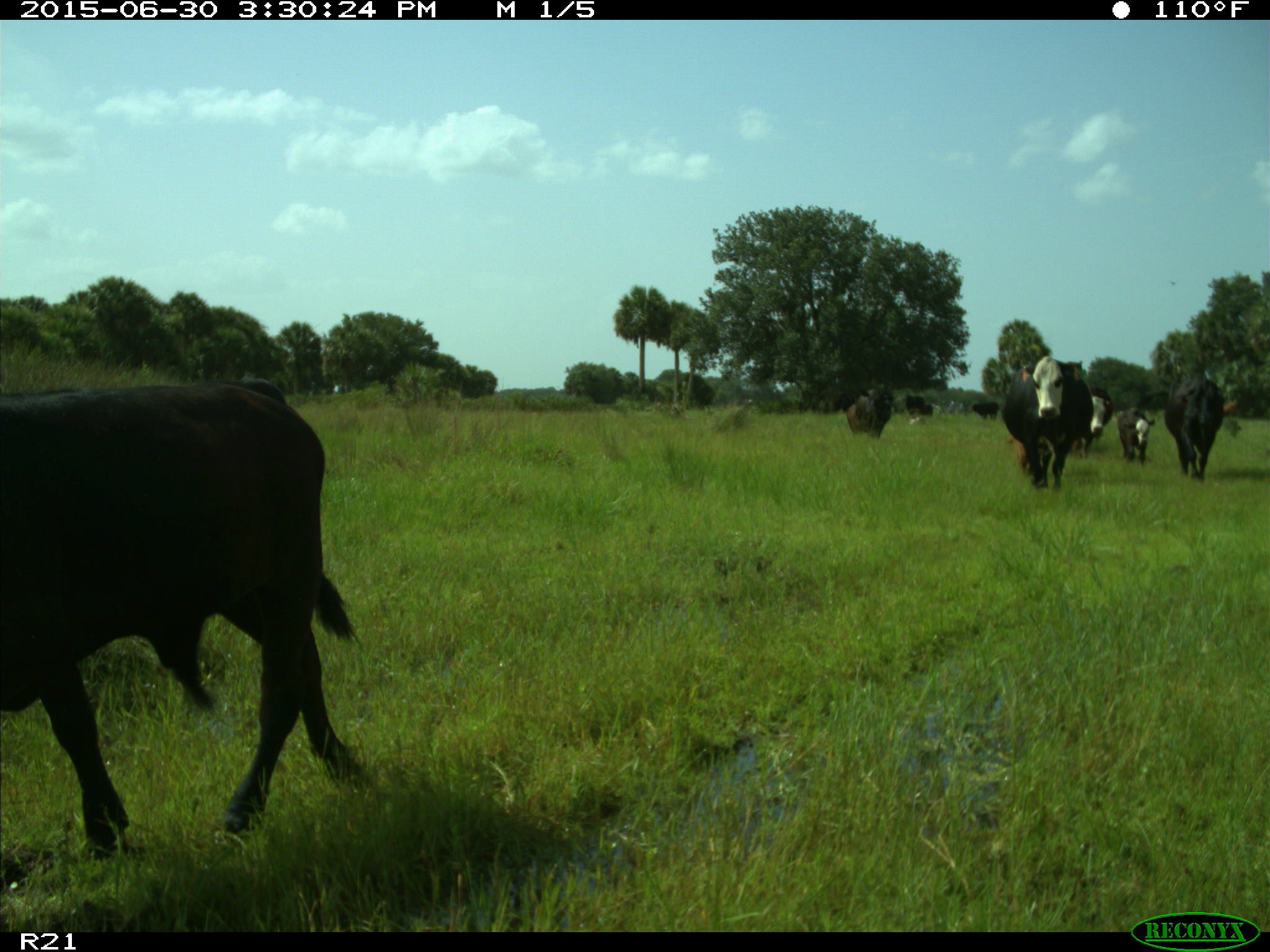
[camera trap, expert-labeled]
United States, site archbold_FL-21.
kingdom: Animalia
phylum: Chordata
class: Mammalia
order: Artiodactyla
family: Bovidae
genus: Bos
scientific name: Bos taurus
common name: domestic cow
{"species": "Bos taurus (domestic cow)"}